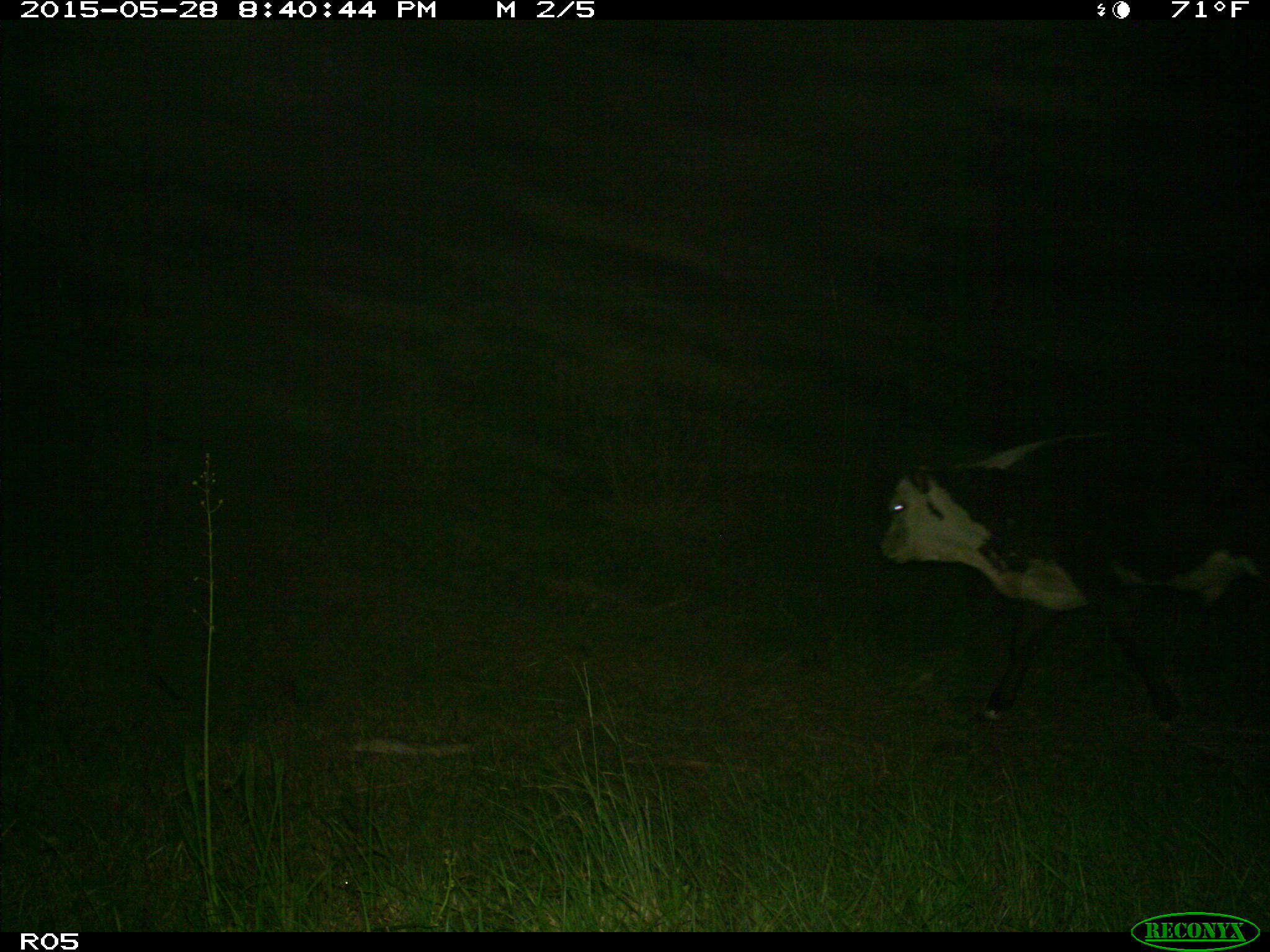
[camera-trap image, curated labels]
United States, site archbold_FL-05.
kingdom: Animalia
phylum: Chordata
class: Mammalia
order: Artiodactyla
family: Bovidae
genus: Bos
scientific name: Bos taurus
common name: domestic cow